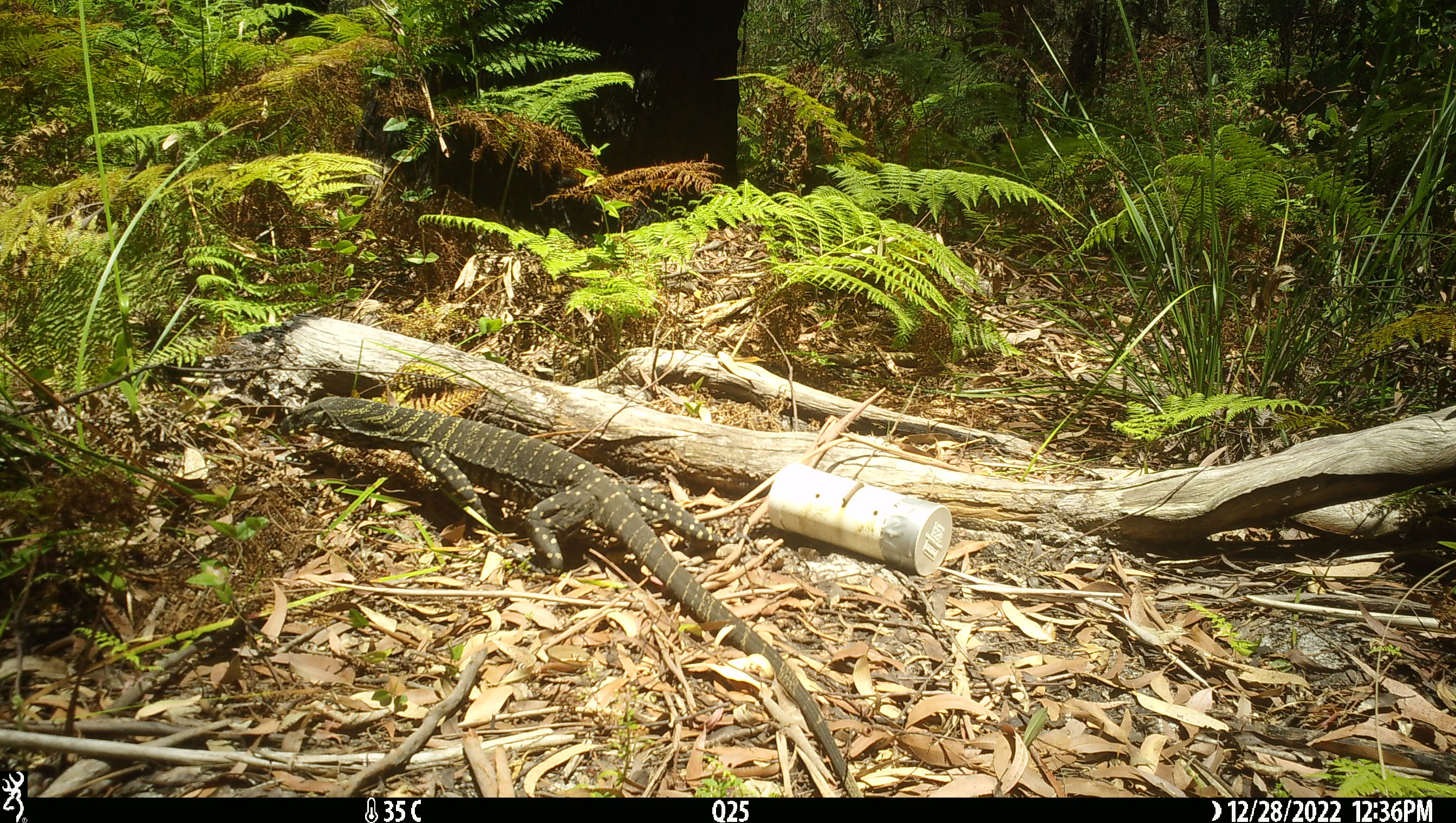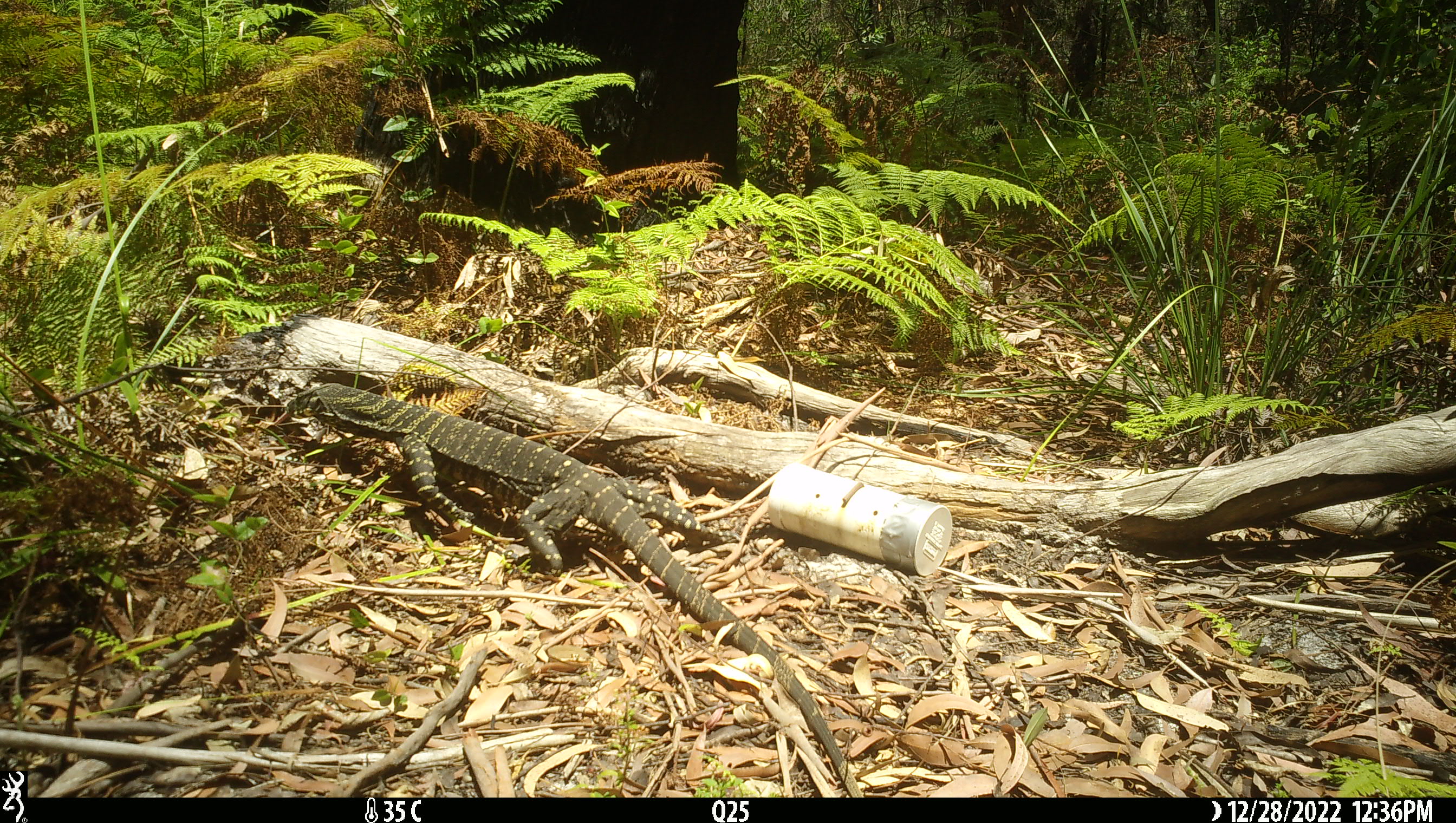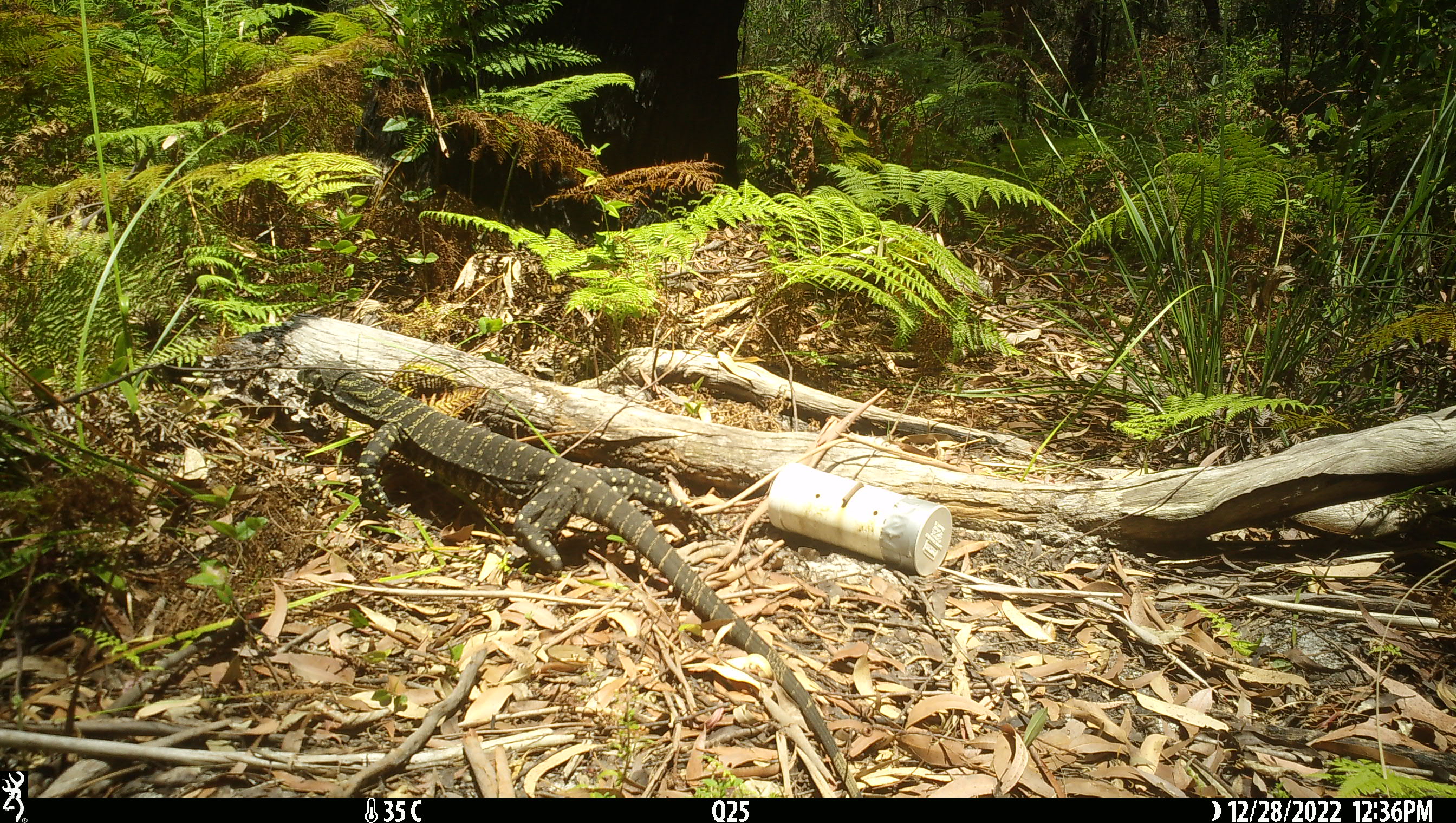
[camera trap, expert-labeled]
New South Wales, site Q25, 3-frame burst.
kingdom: Animalia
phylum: Chordata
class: Reptilia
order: Squamata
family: Varanidae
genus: Varanus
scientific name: Varanus varius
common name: lace monitor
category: goanna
Goanna (lace monitor) (Varanus varius).